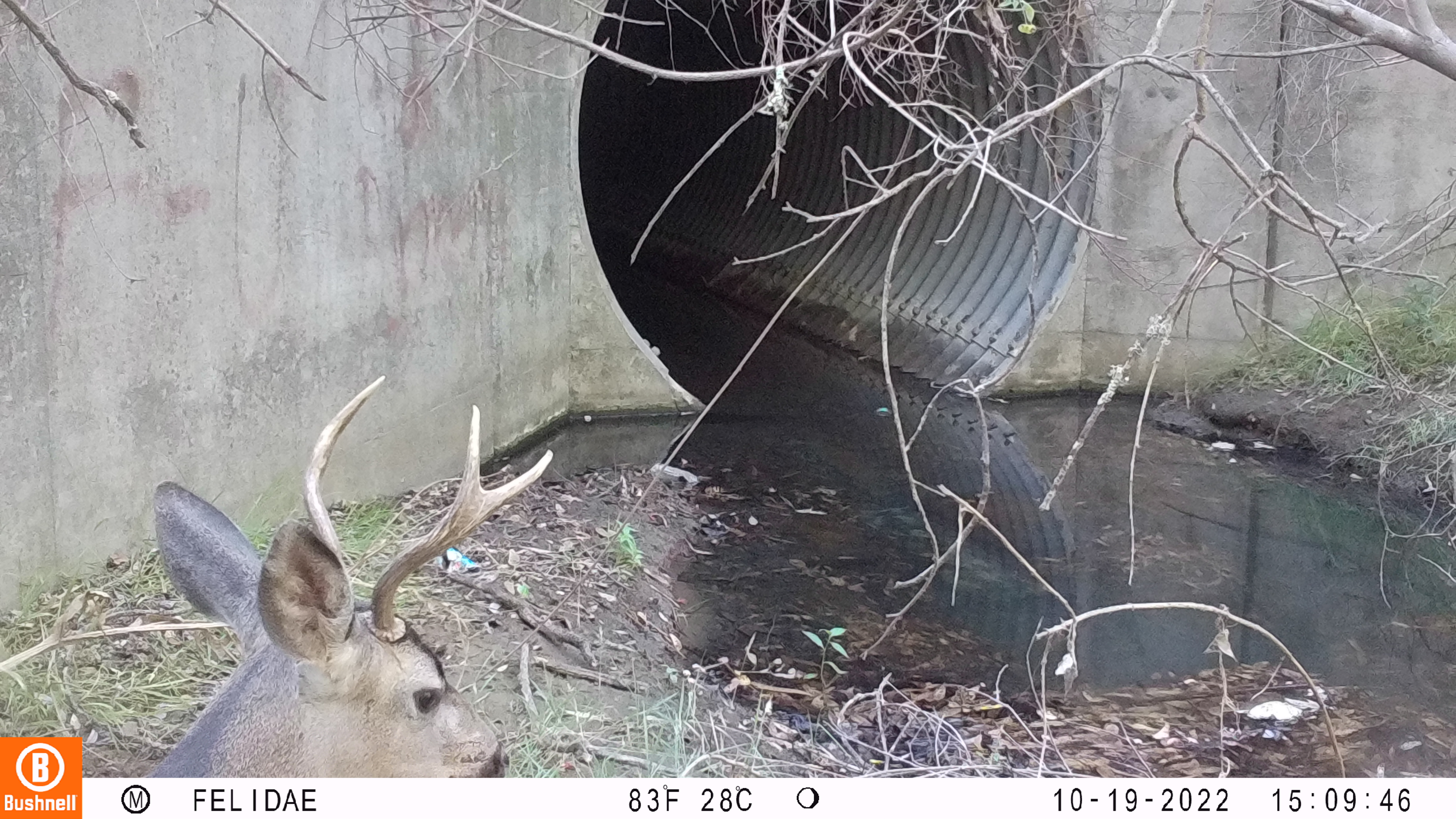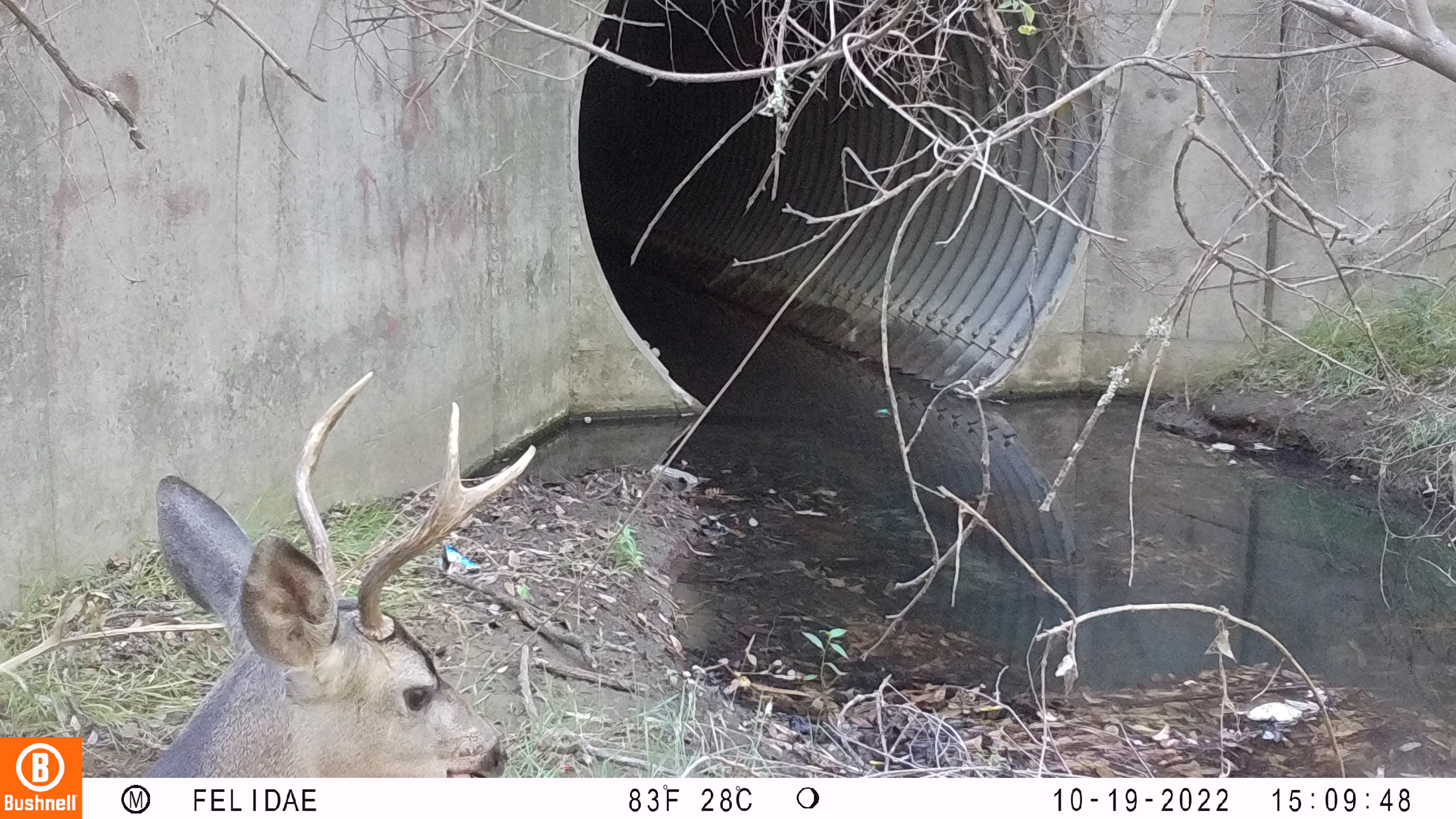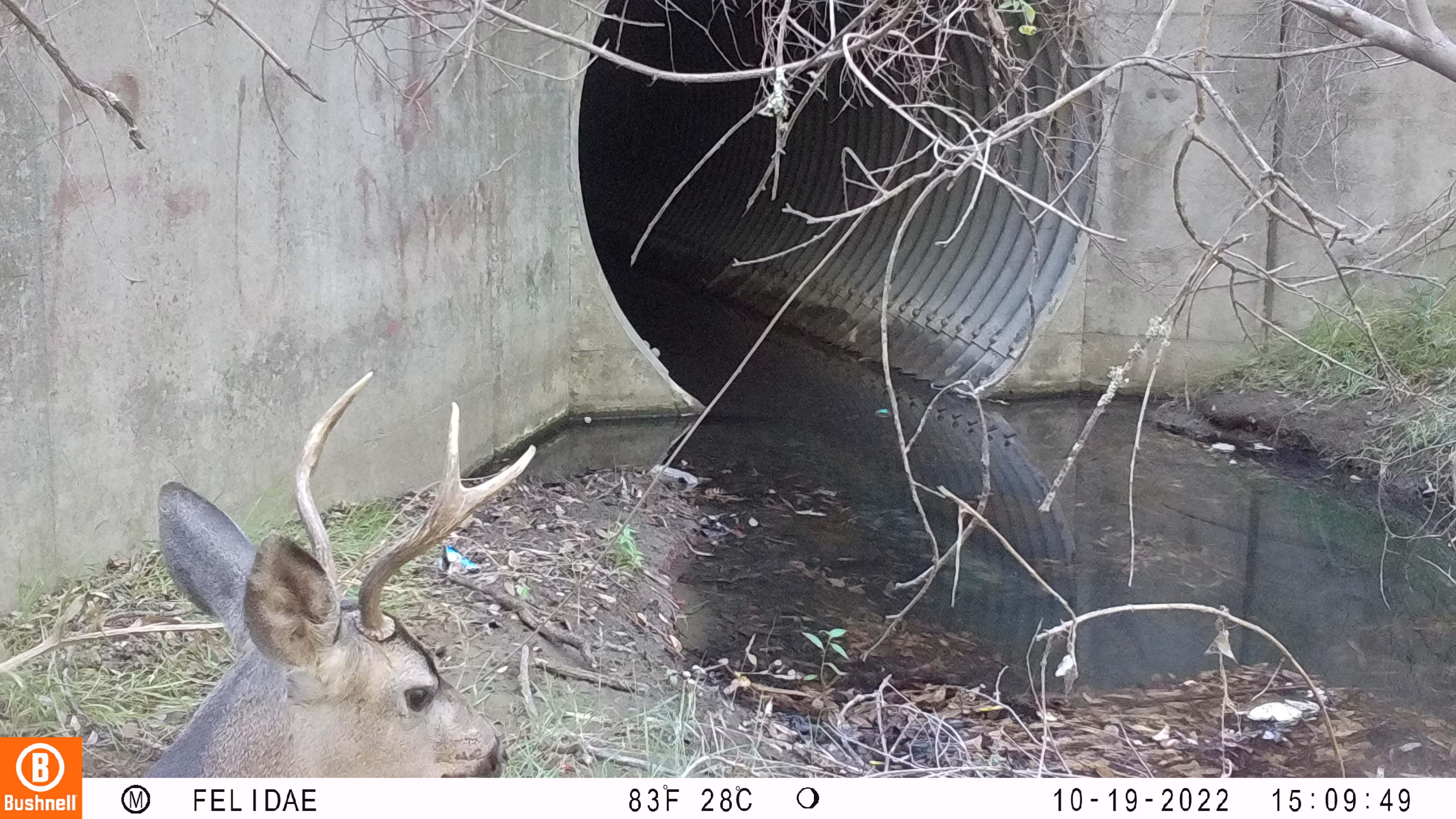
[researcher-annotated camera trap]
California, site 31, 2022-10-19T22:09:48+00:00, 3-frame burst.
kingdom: Animalia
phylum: Chordata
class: Mammalia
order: Artiodactyla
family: Cervidae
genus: Odocoileus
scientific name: Odocoileus hemionus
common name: mule deer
Mule deer (Odocoileus hemionus).